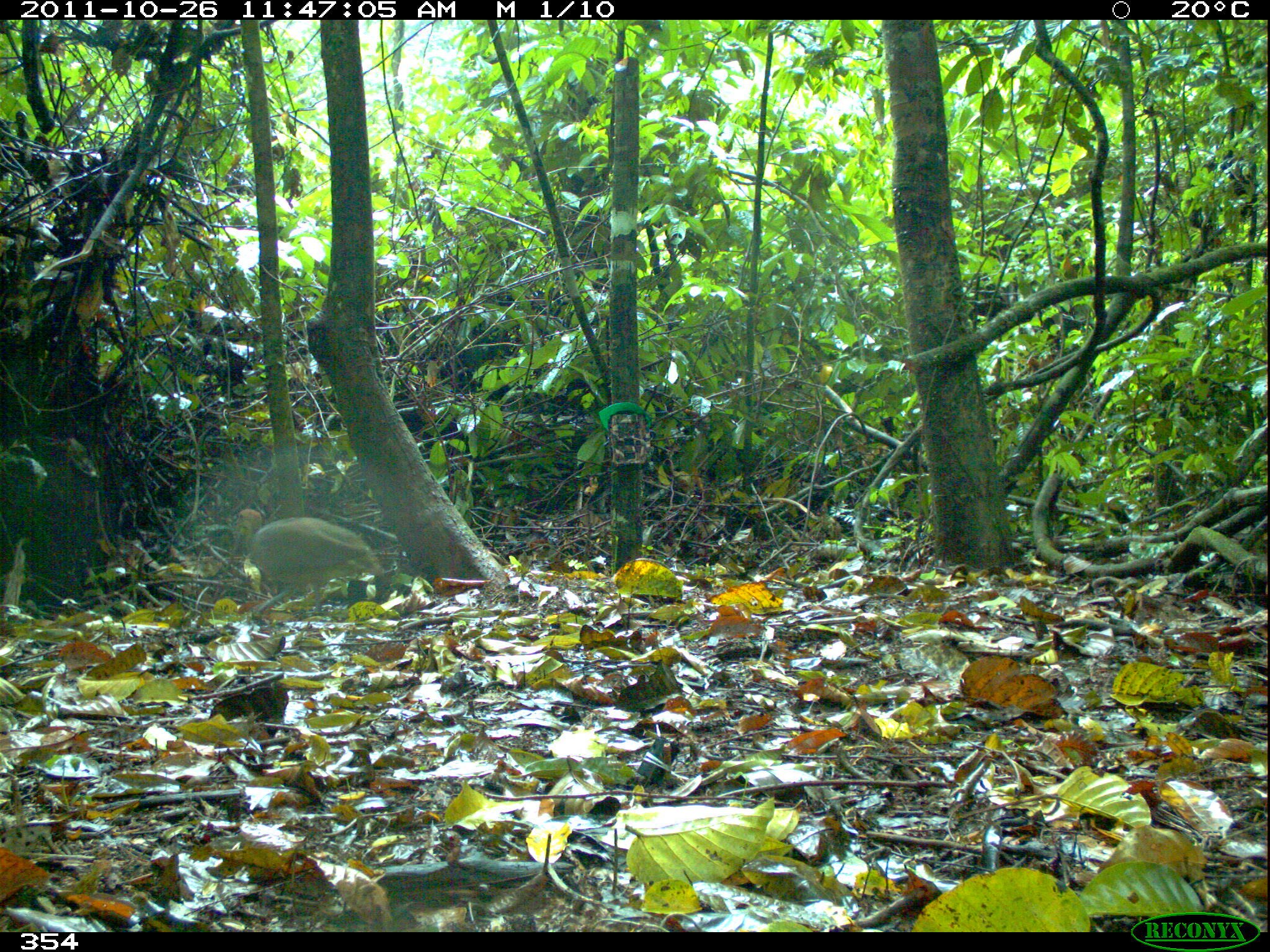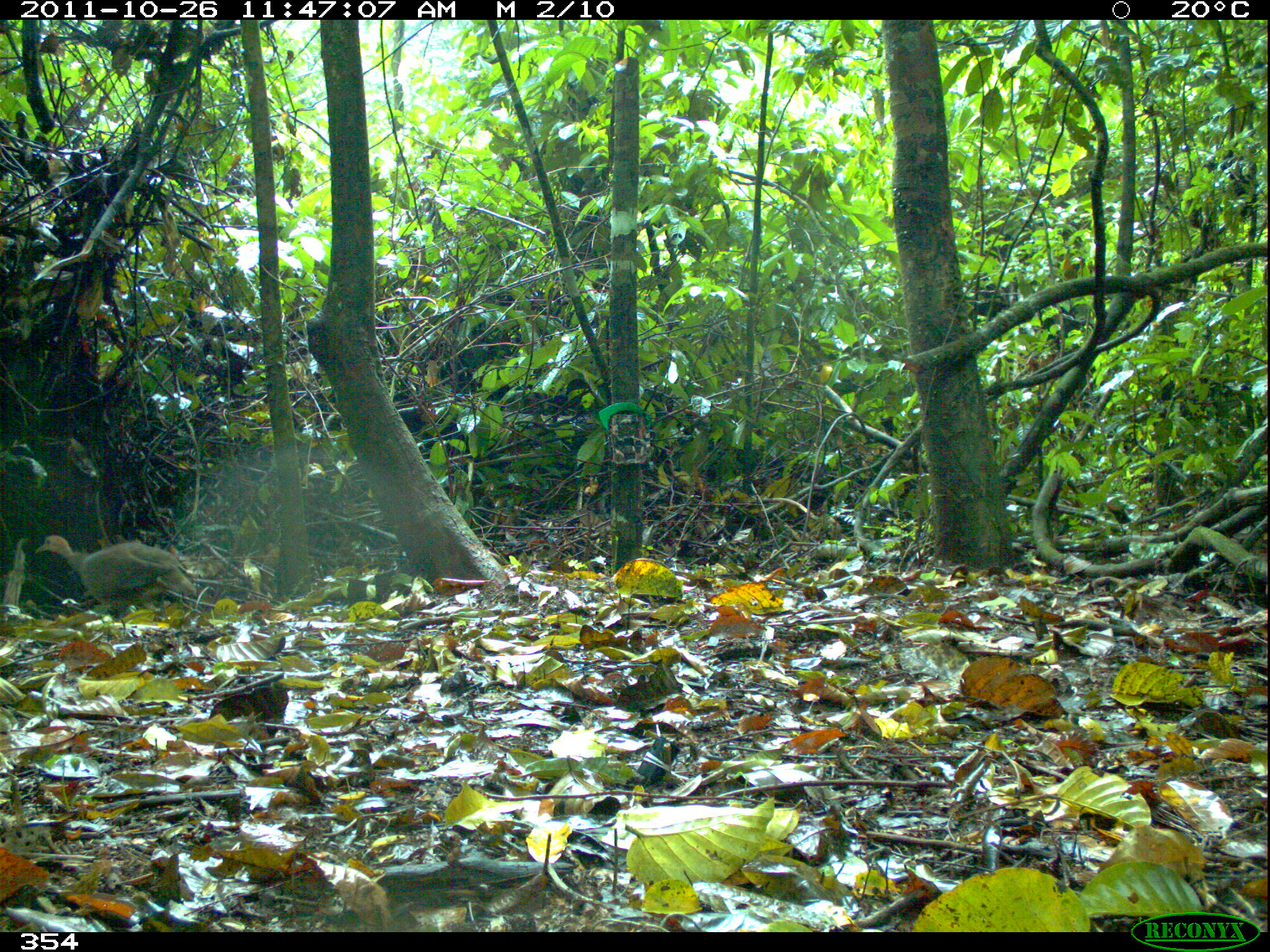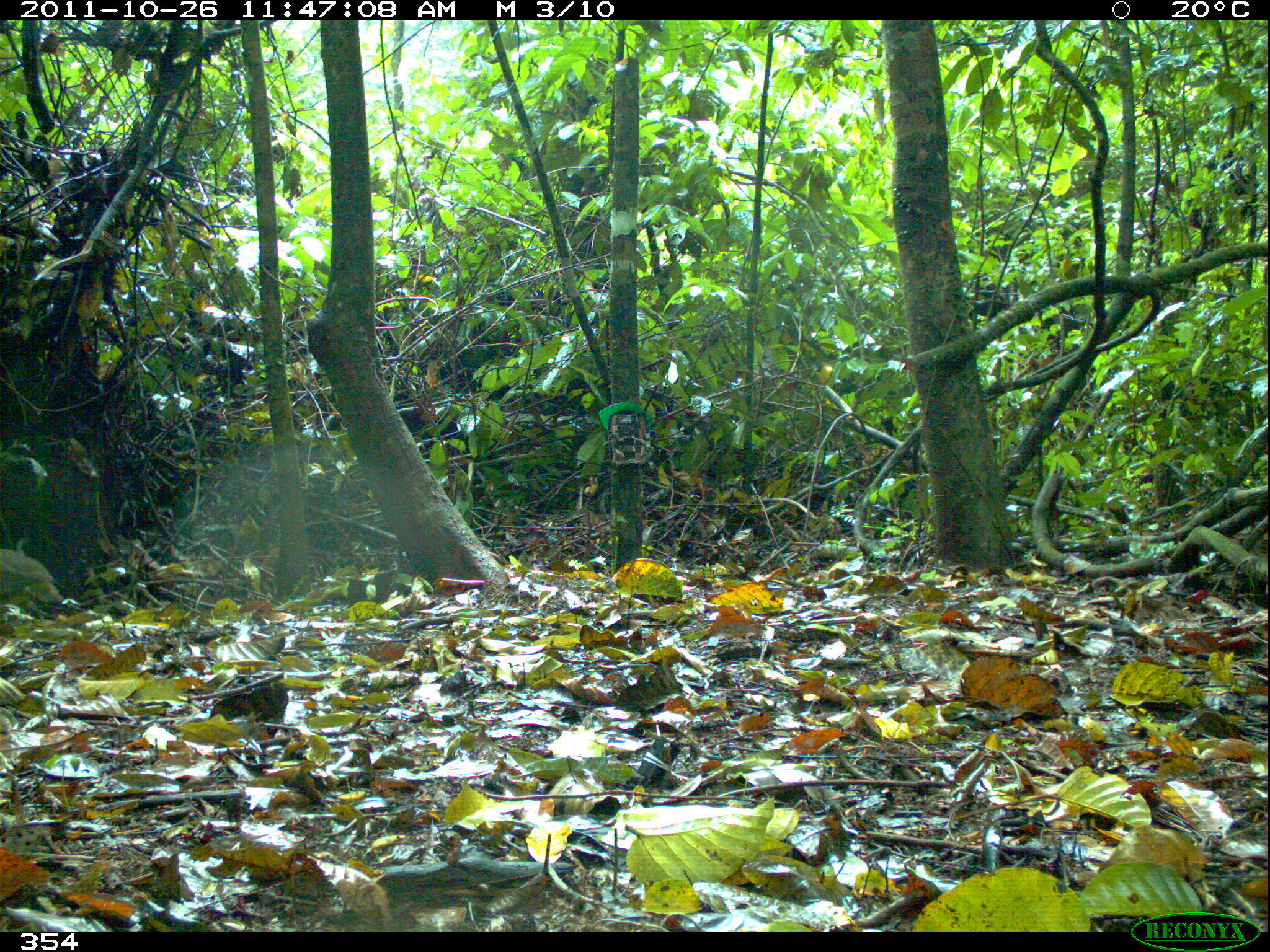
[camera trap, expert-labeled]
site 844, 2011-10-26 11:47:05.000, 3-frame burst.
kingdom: Animalia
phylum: Chordata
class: Aves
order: Tinamiformes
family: Tinamidae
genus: Tinamus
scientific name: Tinamus major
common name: great tinamou